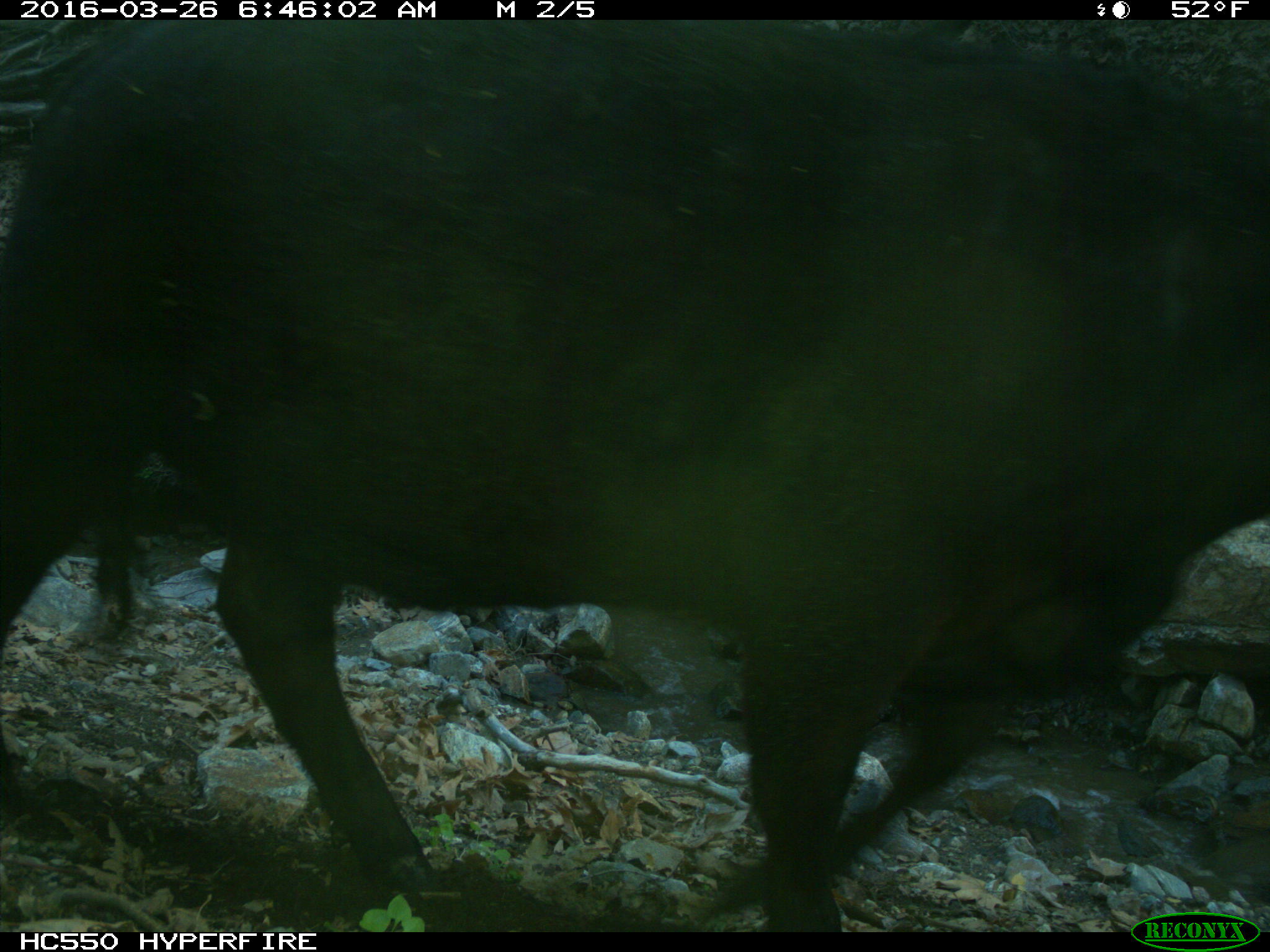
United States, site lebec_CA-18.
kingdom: Animalia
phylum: Chordata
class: Mammalia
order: Artiodactyla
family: Bovidae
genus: Bos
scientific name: Bos taurus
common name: domestic cow